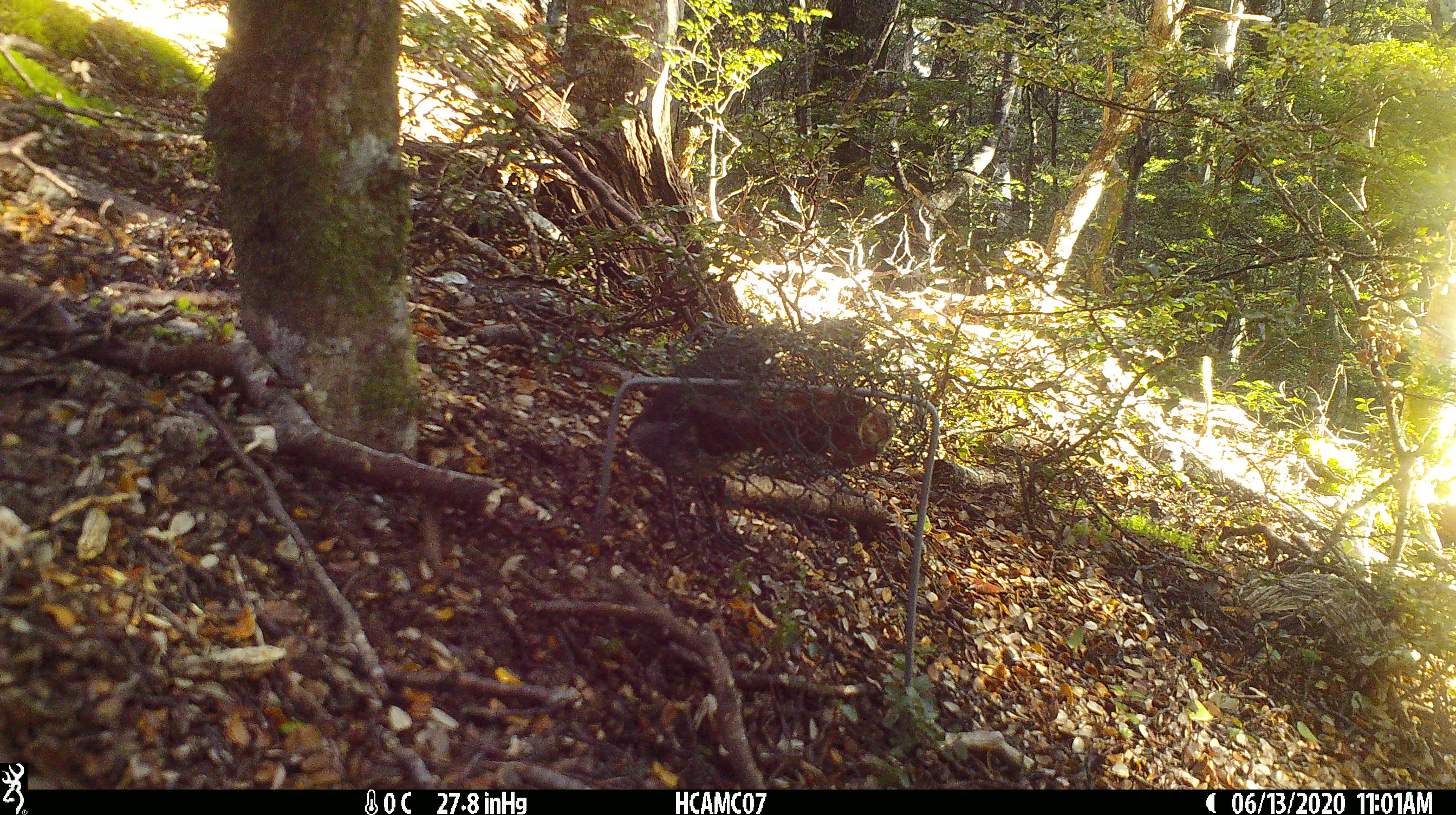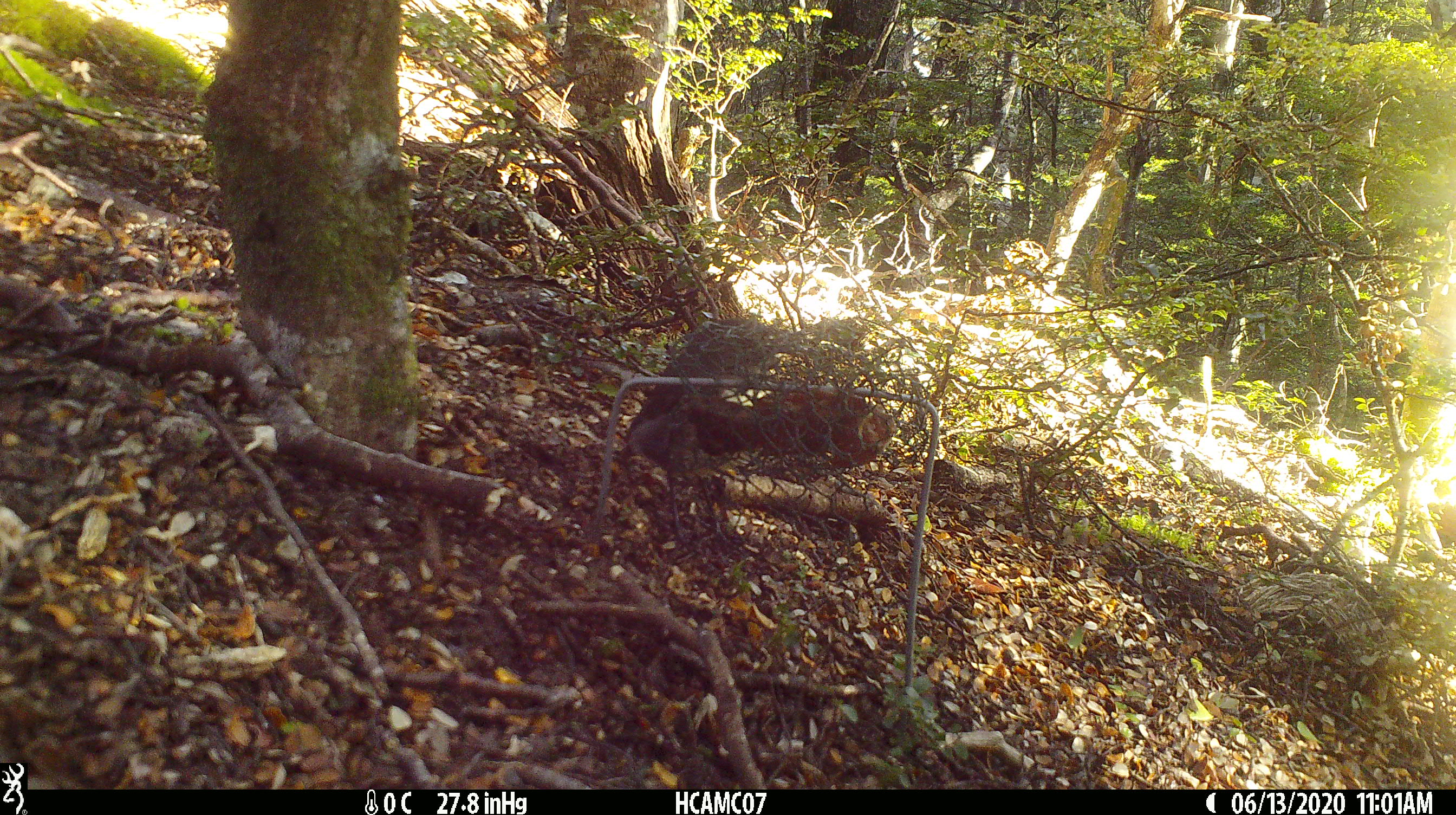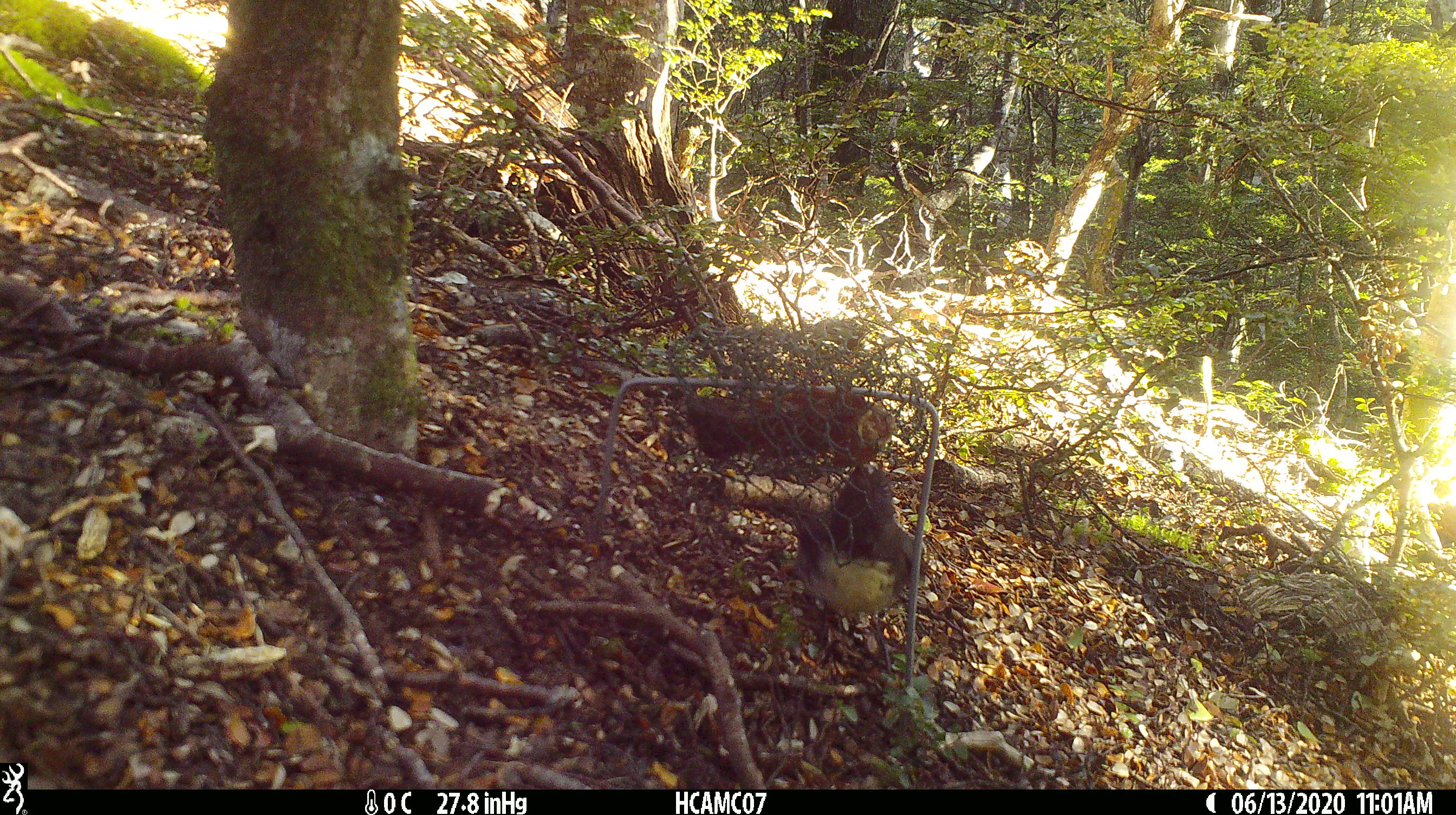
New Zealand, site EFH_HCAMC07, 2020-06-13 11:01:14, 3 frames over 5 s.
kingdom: Animalia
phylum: Chordata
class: Aves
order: Passeriformes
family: Petroicidae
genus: Petroica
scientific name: Petroica australis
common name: new zealand robin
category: robin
Robin (new zealand robin) (Petroica australis).